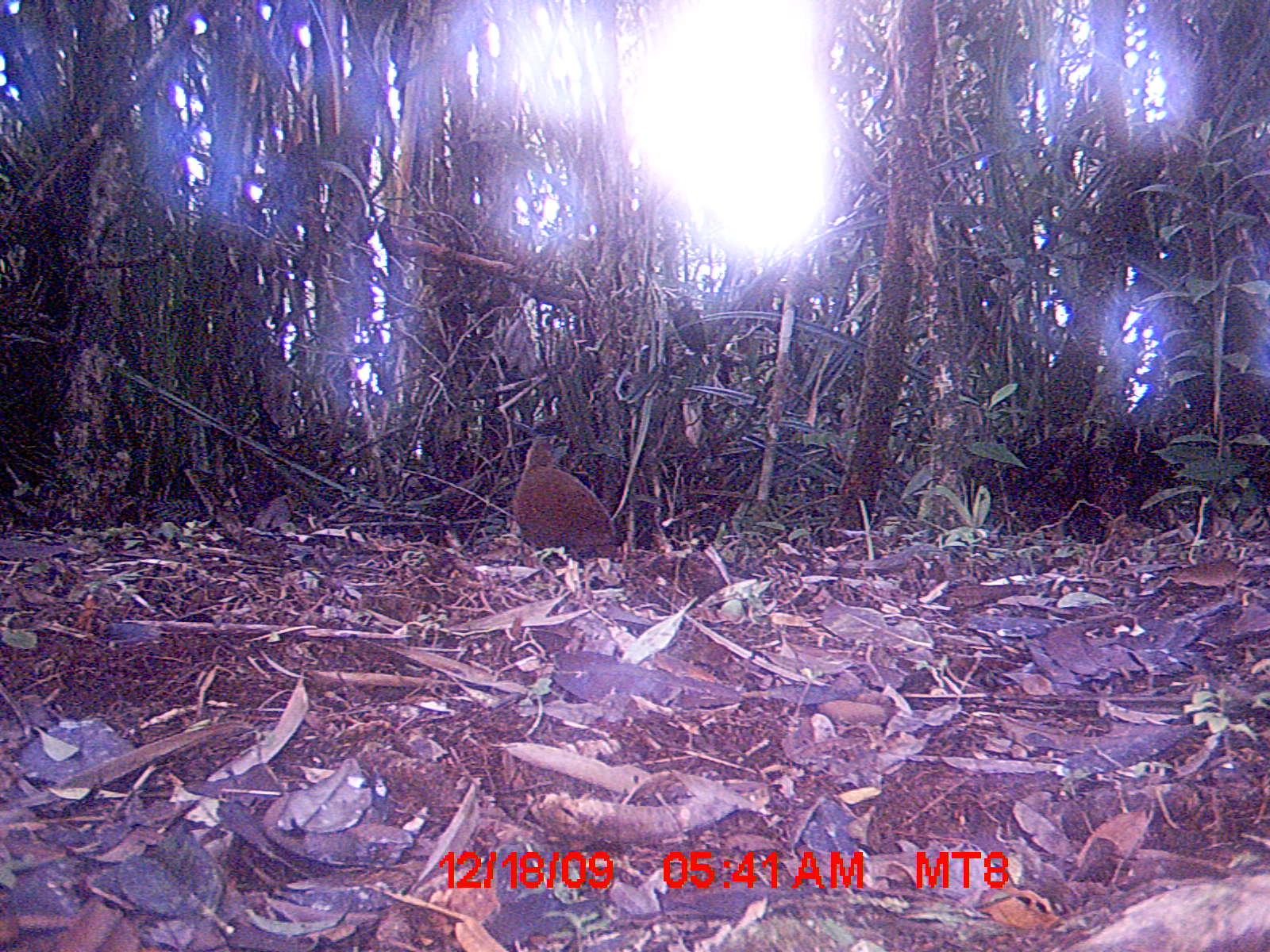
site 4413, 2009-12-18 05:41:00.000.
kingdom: Animalia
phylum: Chordata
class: Aves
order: Gruiformes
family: Sarothruridae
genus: Mentocrex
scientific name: Mentocrex kioloides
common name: madagascar wood rail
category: canirallus kioloides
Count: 1.